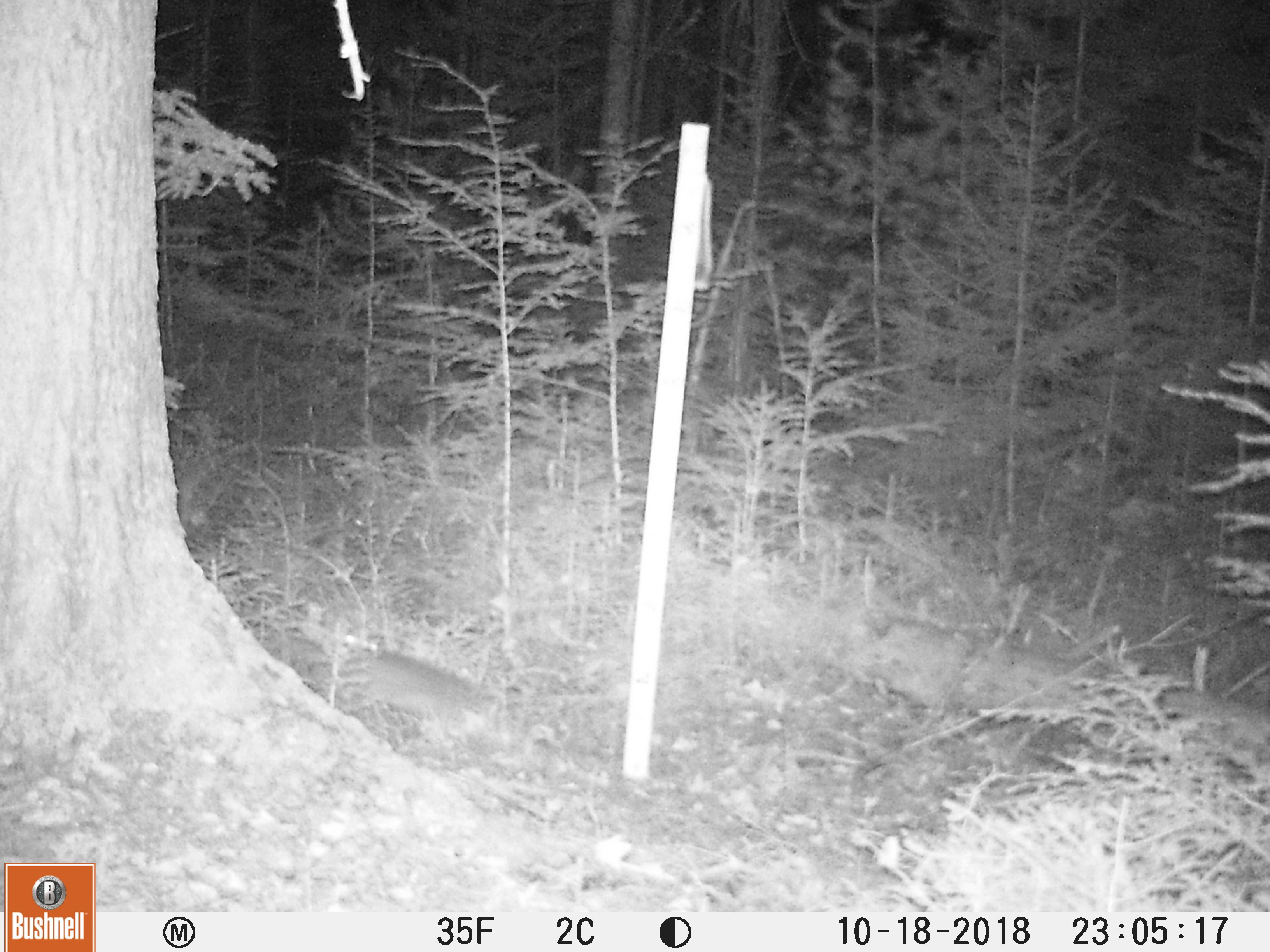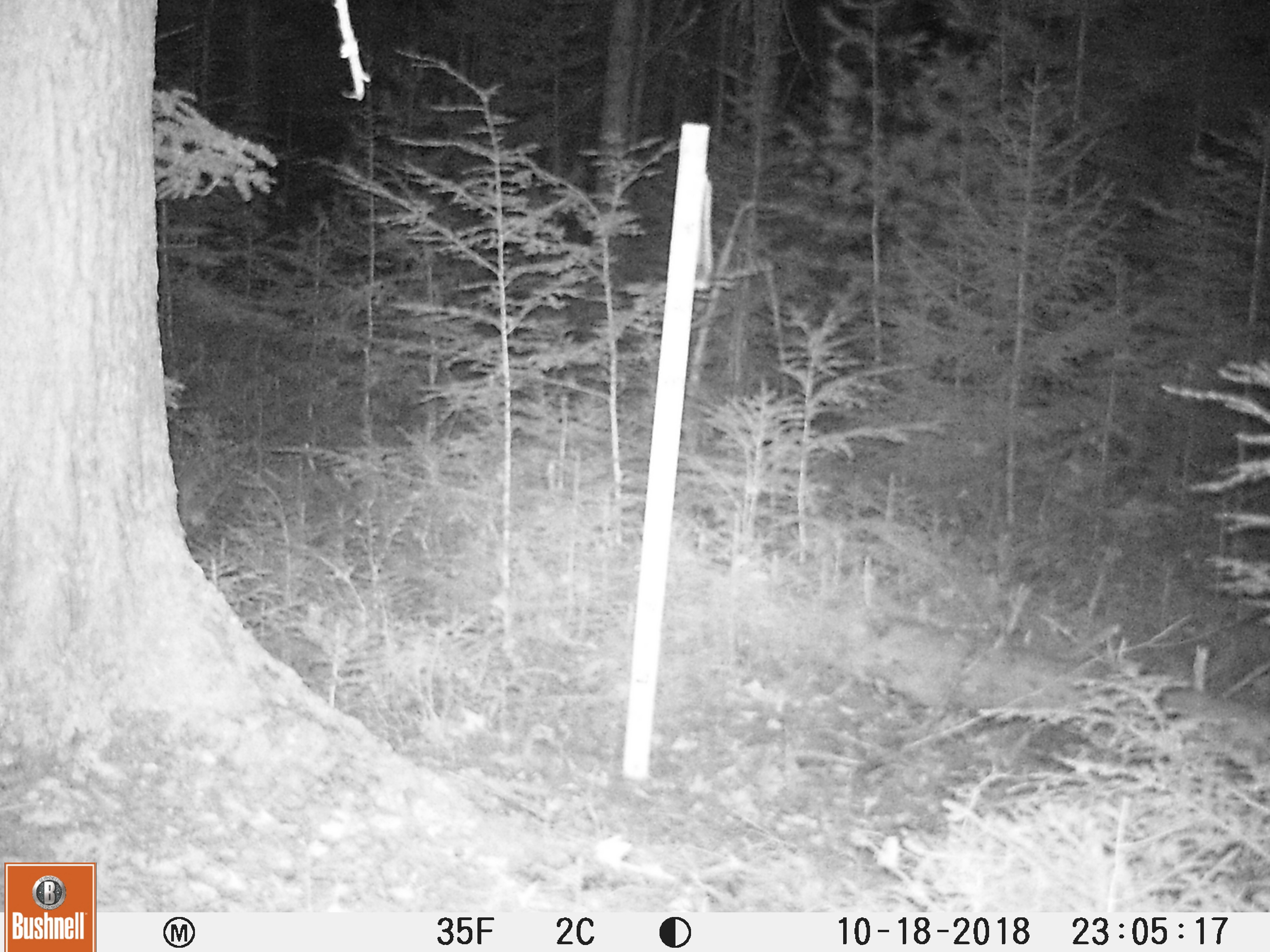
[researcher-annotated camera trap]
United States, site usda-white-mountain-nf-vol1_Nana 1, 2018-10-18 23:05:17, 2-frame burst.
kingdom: Animalia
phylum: Chordata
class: Mammalia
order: Lagomorpha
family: Leporidae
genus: Lepus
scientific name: Lepus americanus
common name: snowshoe hare